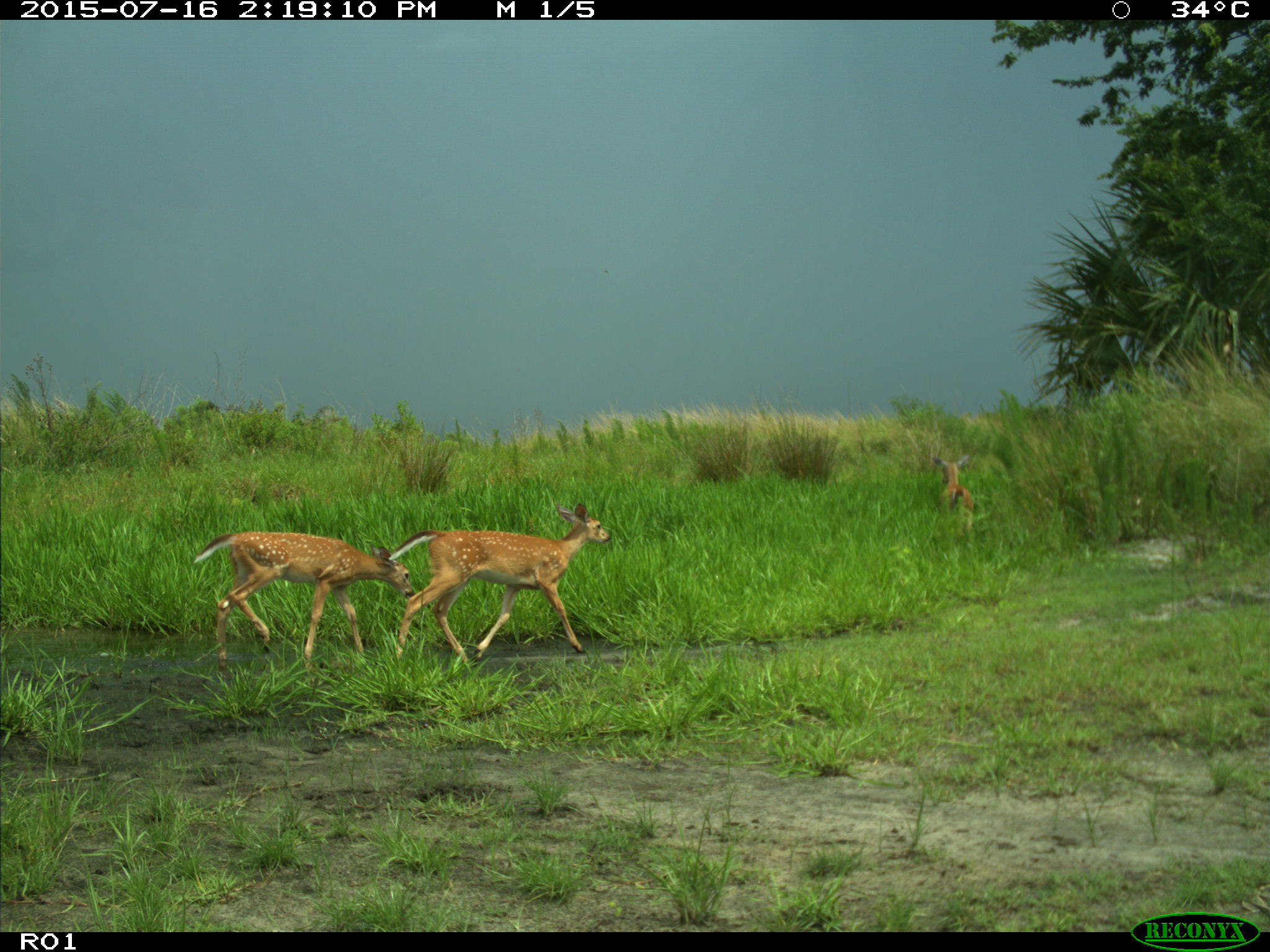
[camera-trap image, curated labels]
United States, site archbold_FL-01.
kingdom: Animalia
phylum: Chordata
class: Mammalia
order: Artiodactyla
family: Cervidae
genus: Odocoileus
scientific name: Odocoileus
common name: deer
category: unidentified deer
Unidentified deer (deer) (Odocoileus).